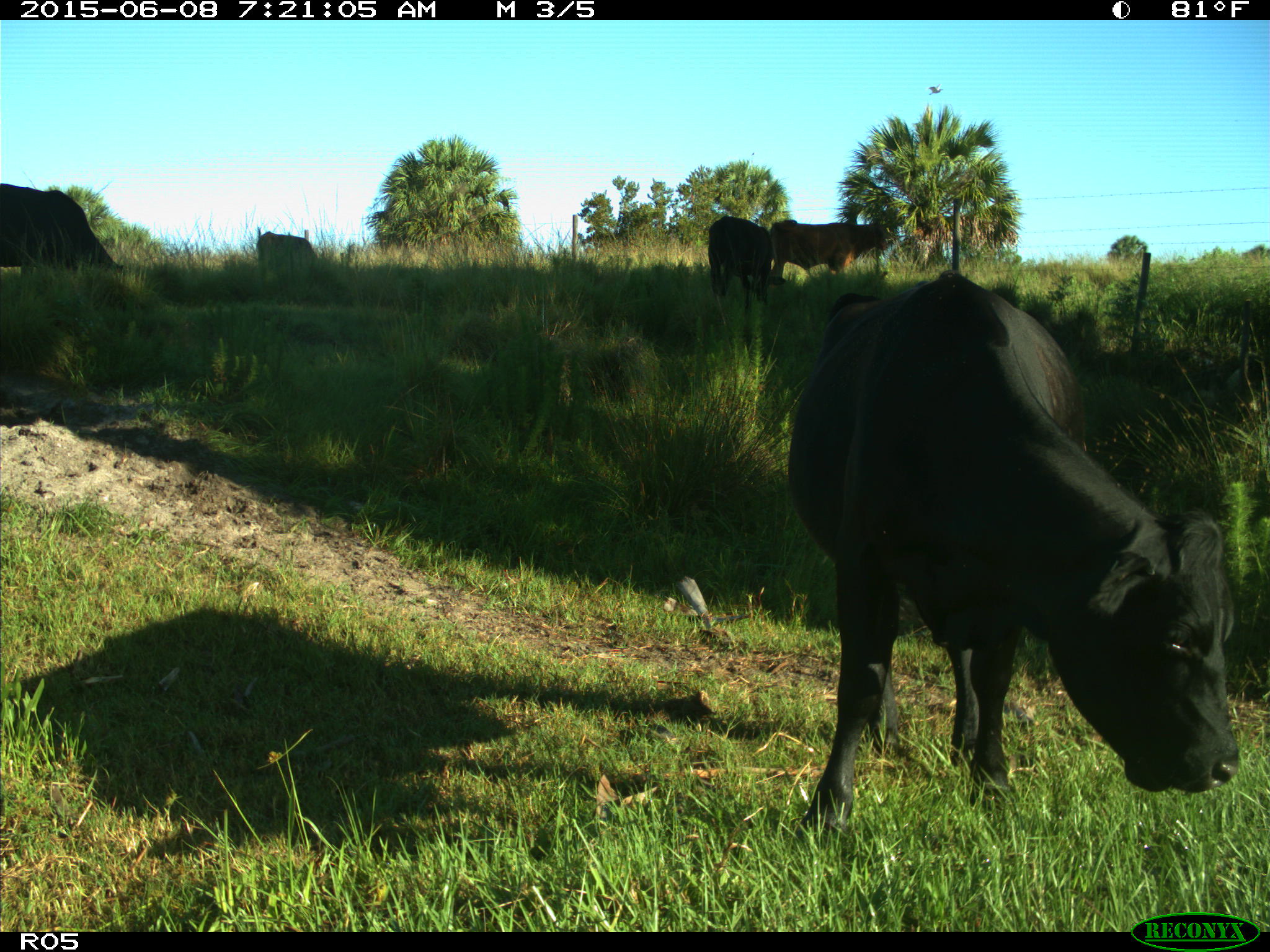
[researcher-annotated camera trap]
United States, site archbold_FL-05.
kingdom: Animalia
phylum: Chordata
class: Mammalia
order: Artiodactyla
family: Bovidae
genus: Bos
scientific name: Bos taurus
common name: domestic cow